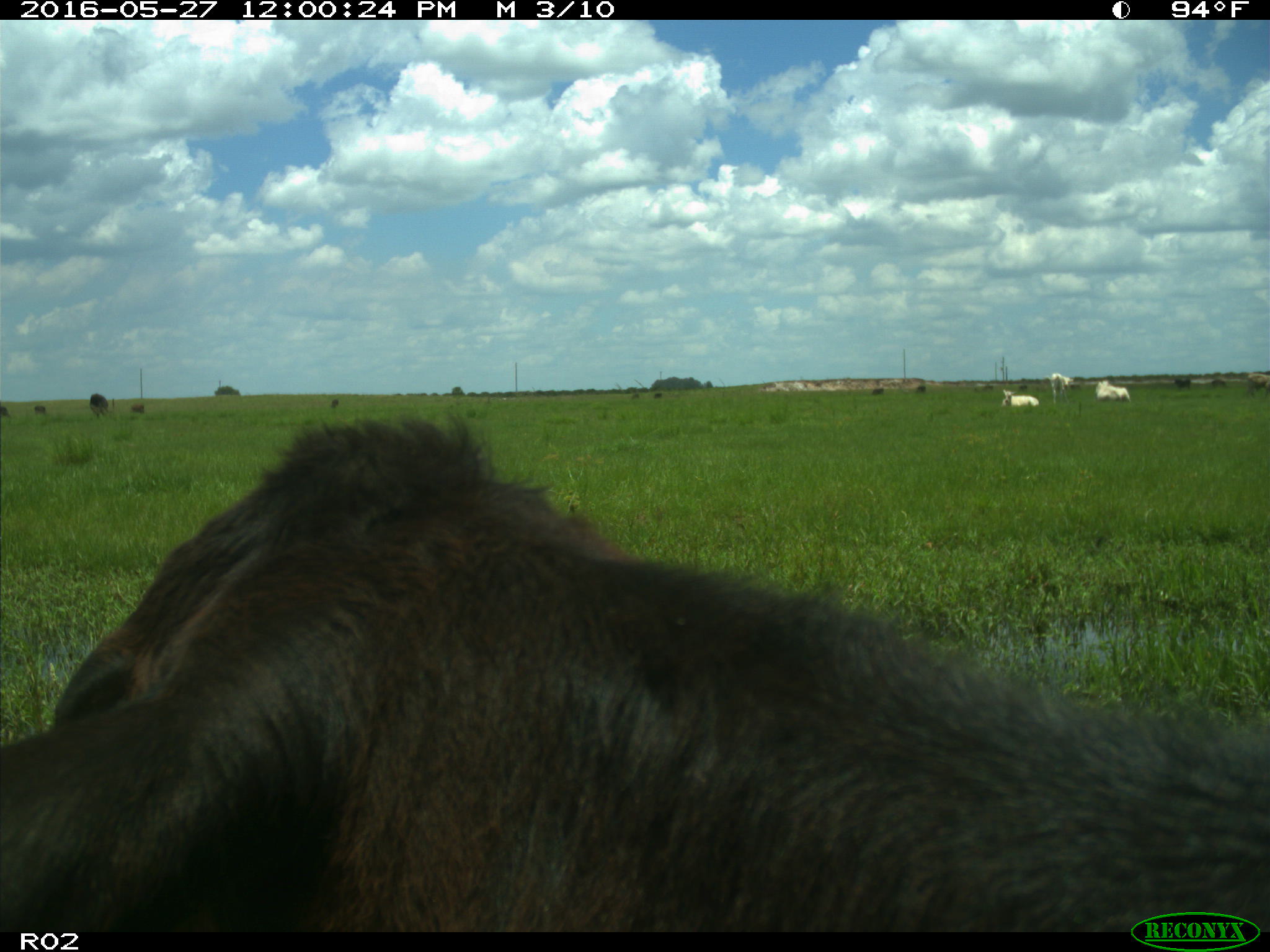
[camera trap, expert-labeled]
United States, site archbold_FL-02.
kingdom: Animalia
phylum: Chordata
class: Mammalia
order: Artiodactyla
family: Bovidae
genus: Bos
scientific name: Bos taurus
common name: domestic cow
Bos taurus (domestic cow).